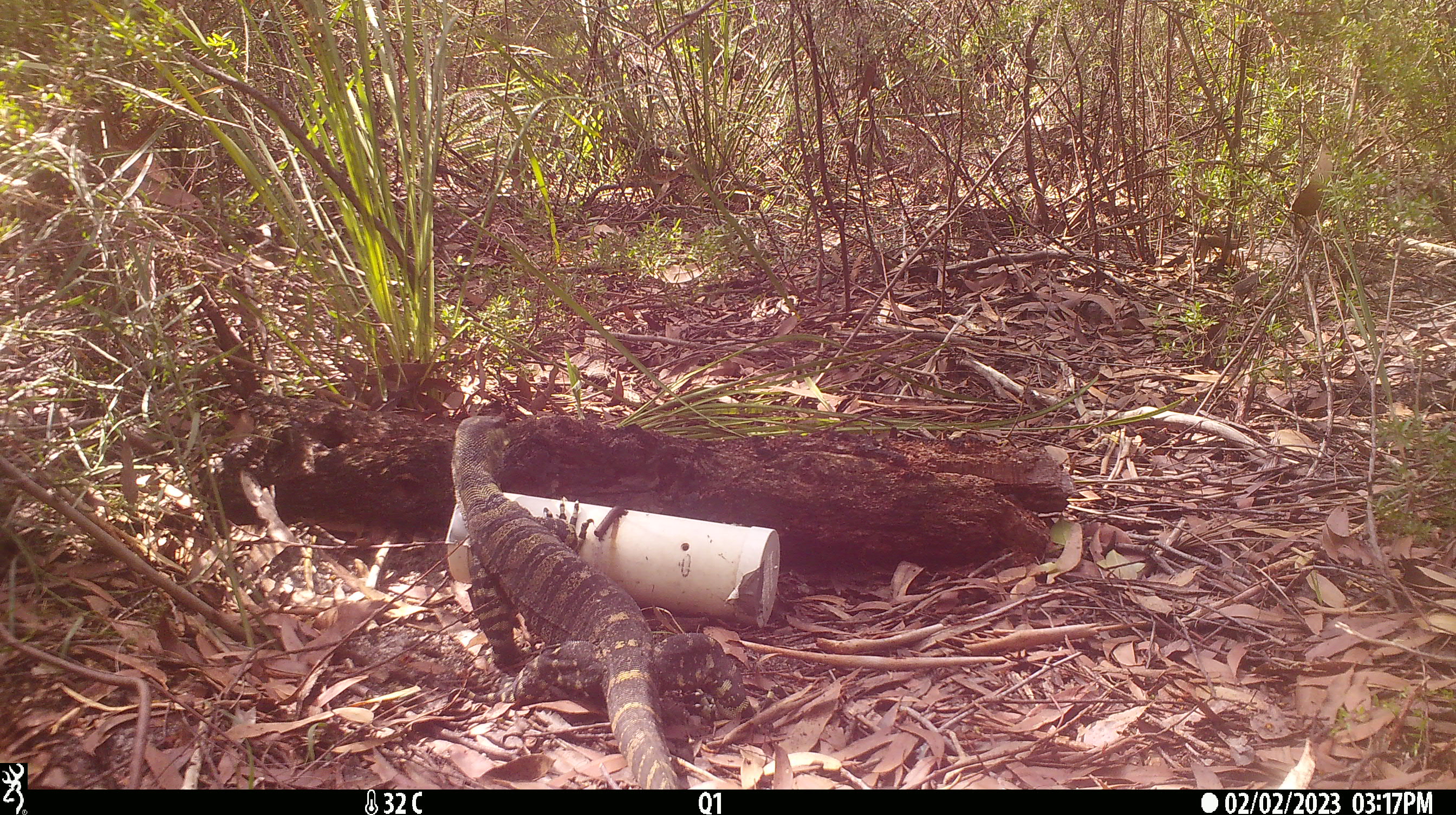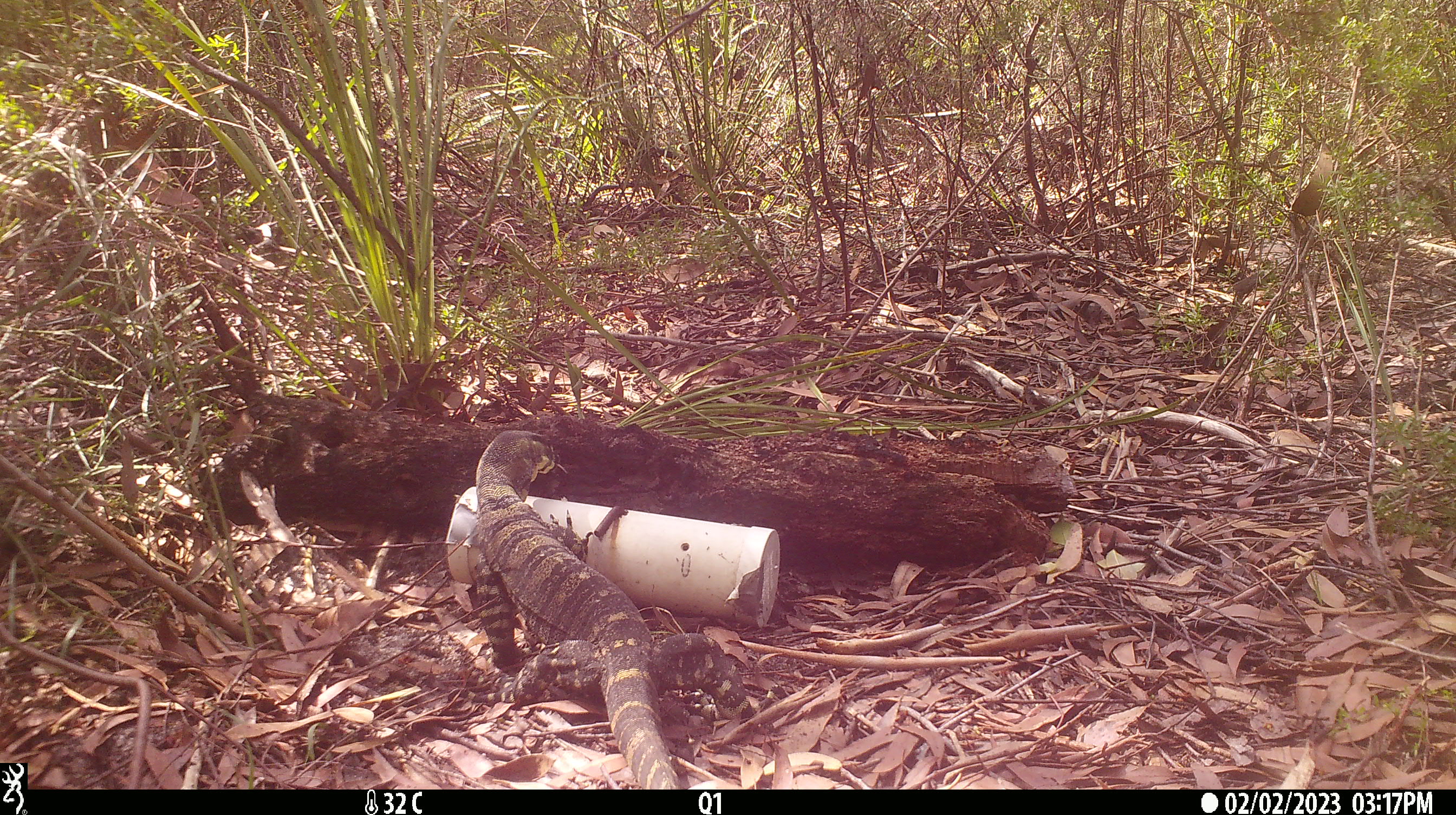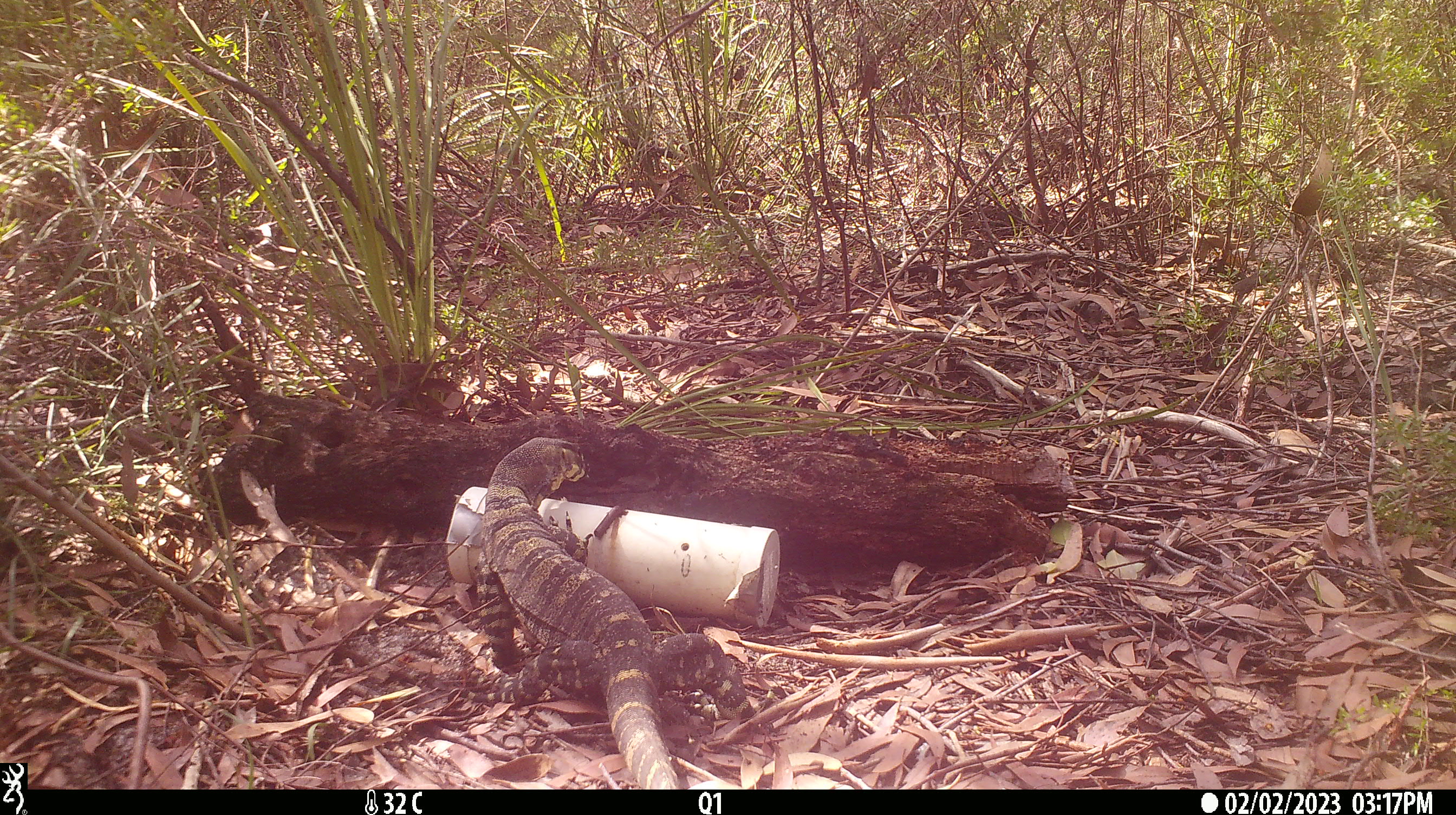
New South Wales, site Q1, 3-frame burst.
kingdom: Animalia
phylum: Chordata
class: Reptilia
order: Squamata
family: Varanidae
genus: Varanus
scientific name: Varanus varius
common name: lace monitor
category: goanna